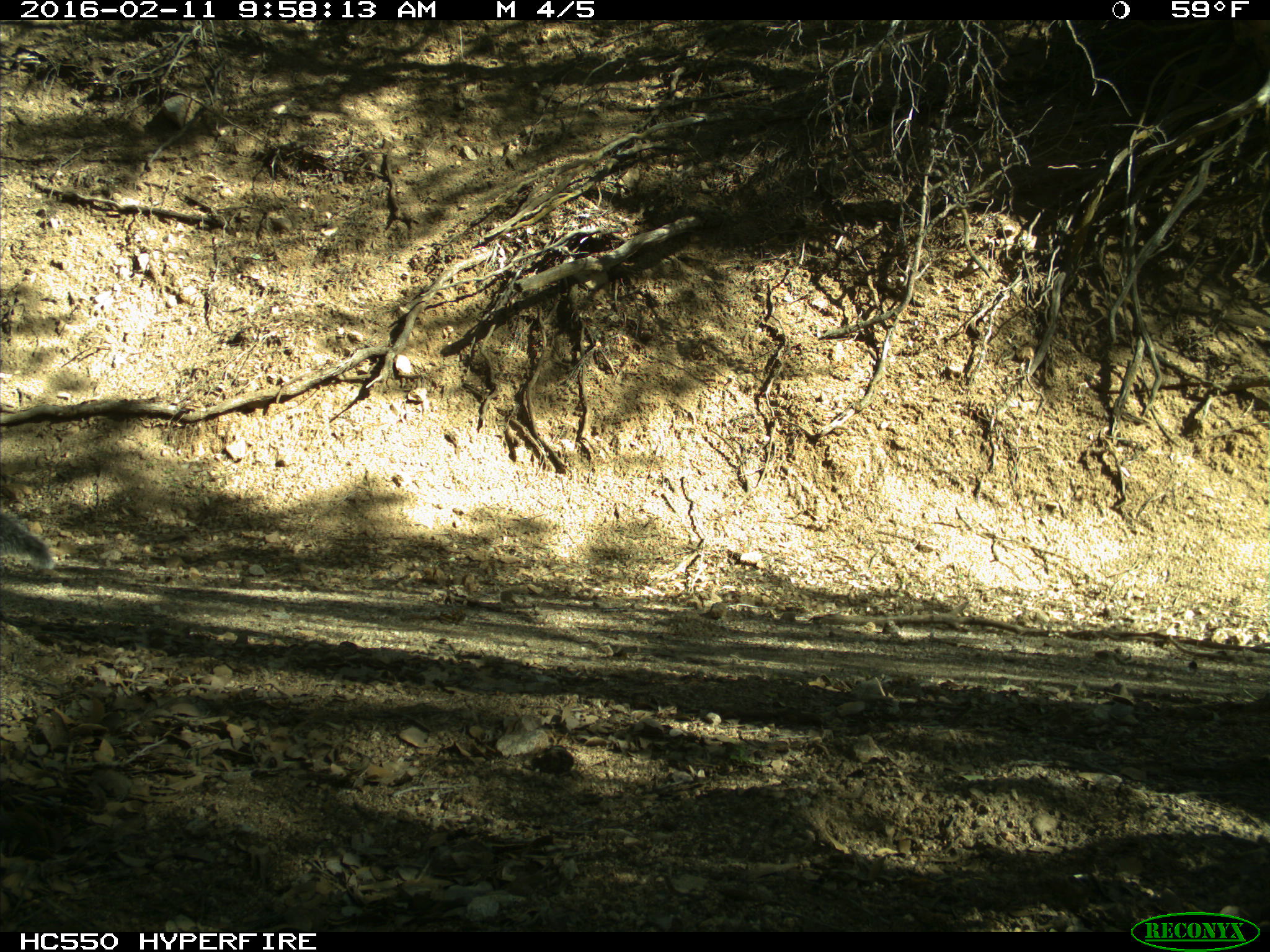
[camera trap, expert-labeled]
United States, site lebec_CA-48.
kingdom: Animalia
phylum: Chordata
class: Mammalia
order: Rodentia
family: Sciuridae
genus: Sciurus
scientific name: Sciurus carolinensis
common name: eastern gray squirrel